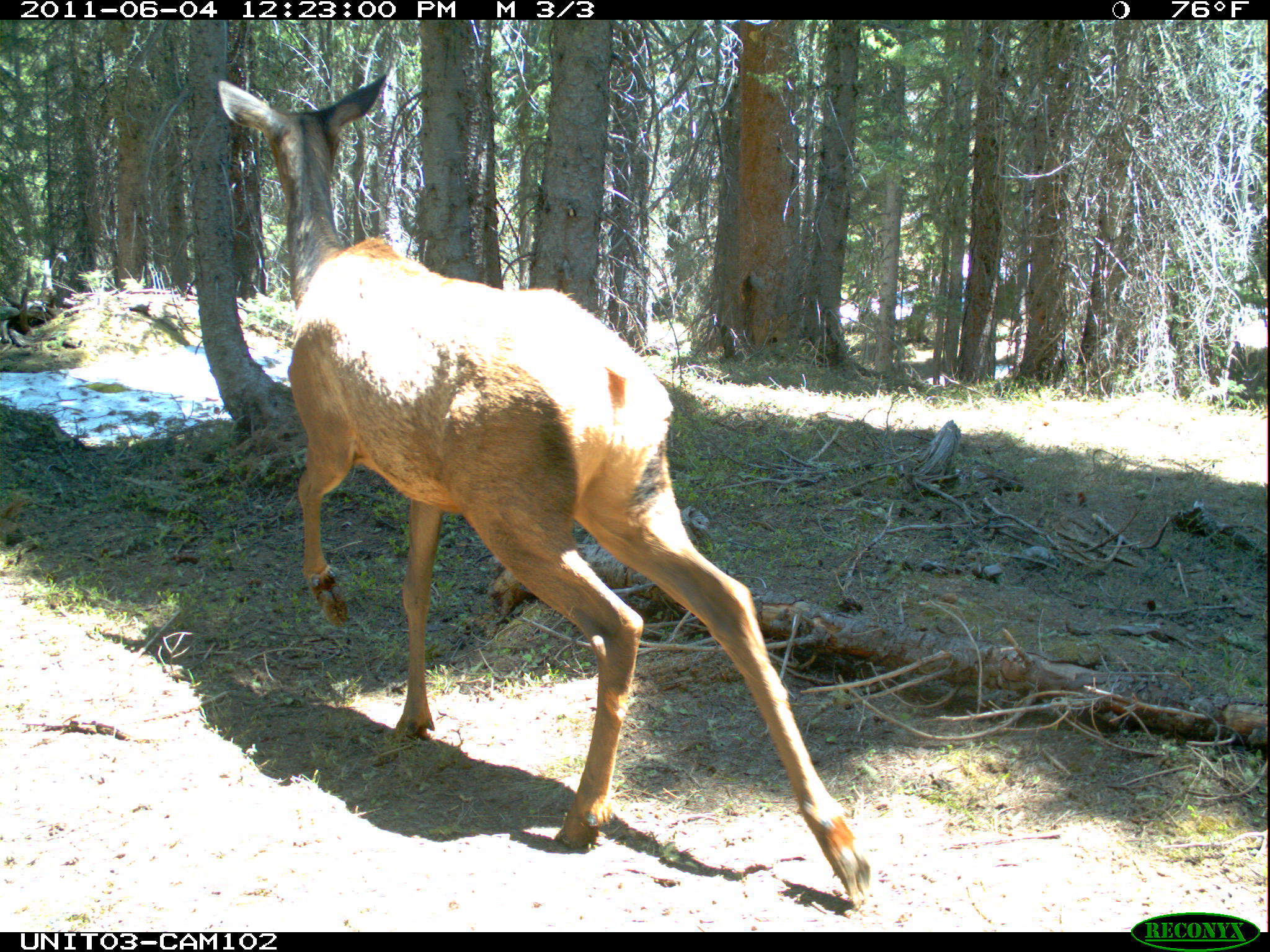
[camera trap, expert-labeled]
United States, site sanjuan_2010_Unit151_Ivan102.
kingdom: Animalia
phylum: Chordata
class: Mammalia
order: Artiodactyla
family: Cervidae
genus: Cervus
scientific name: Cervus elaphus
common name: red deer